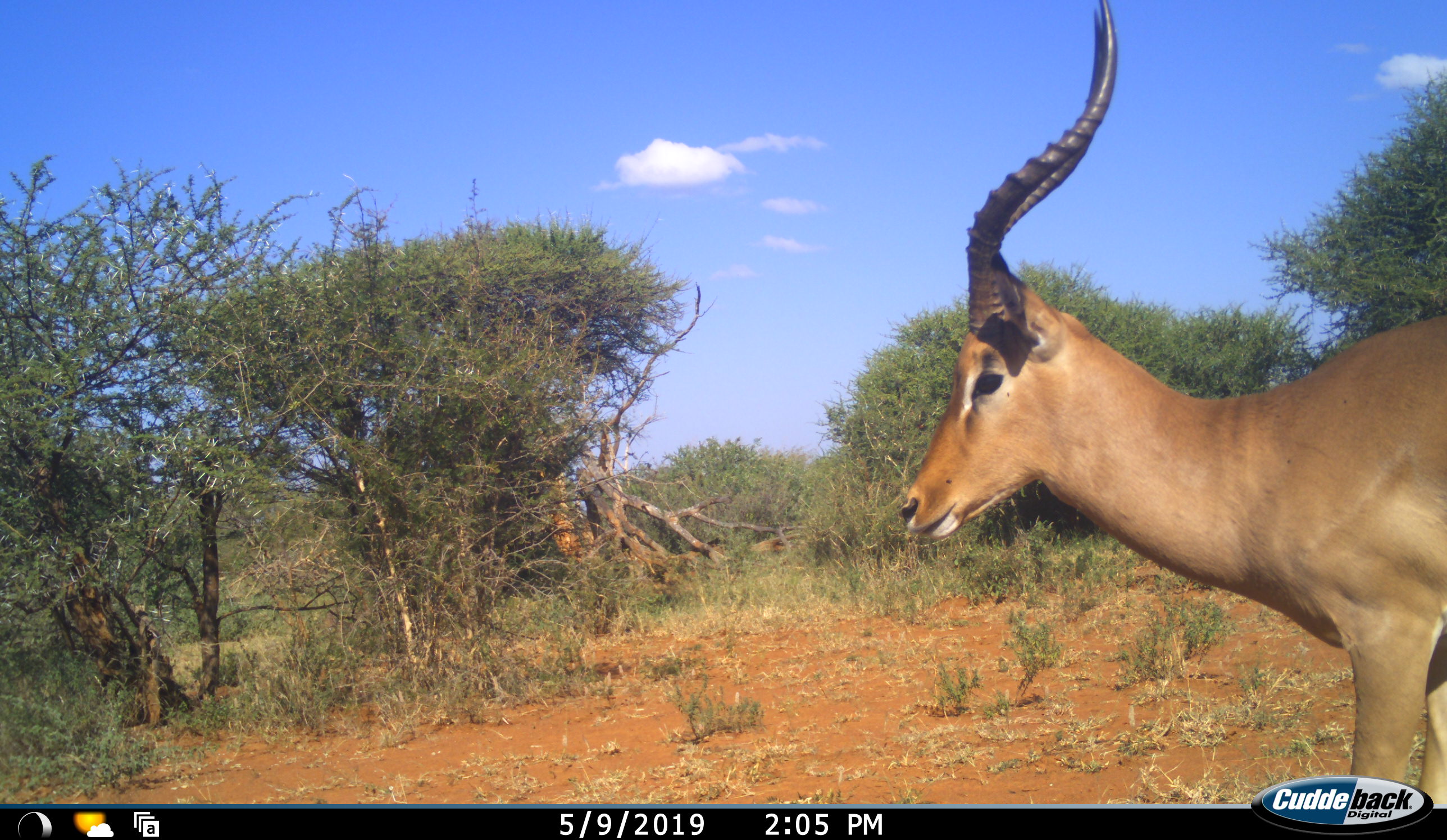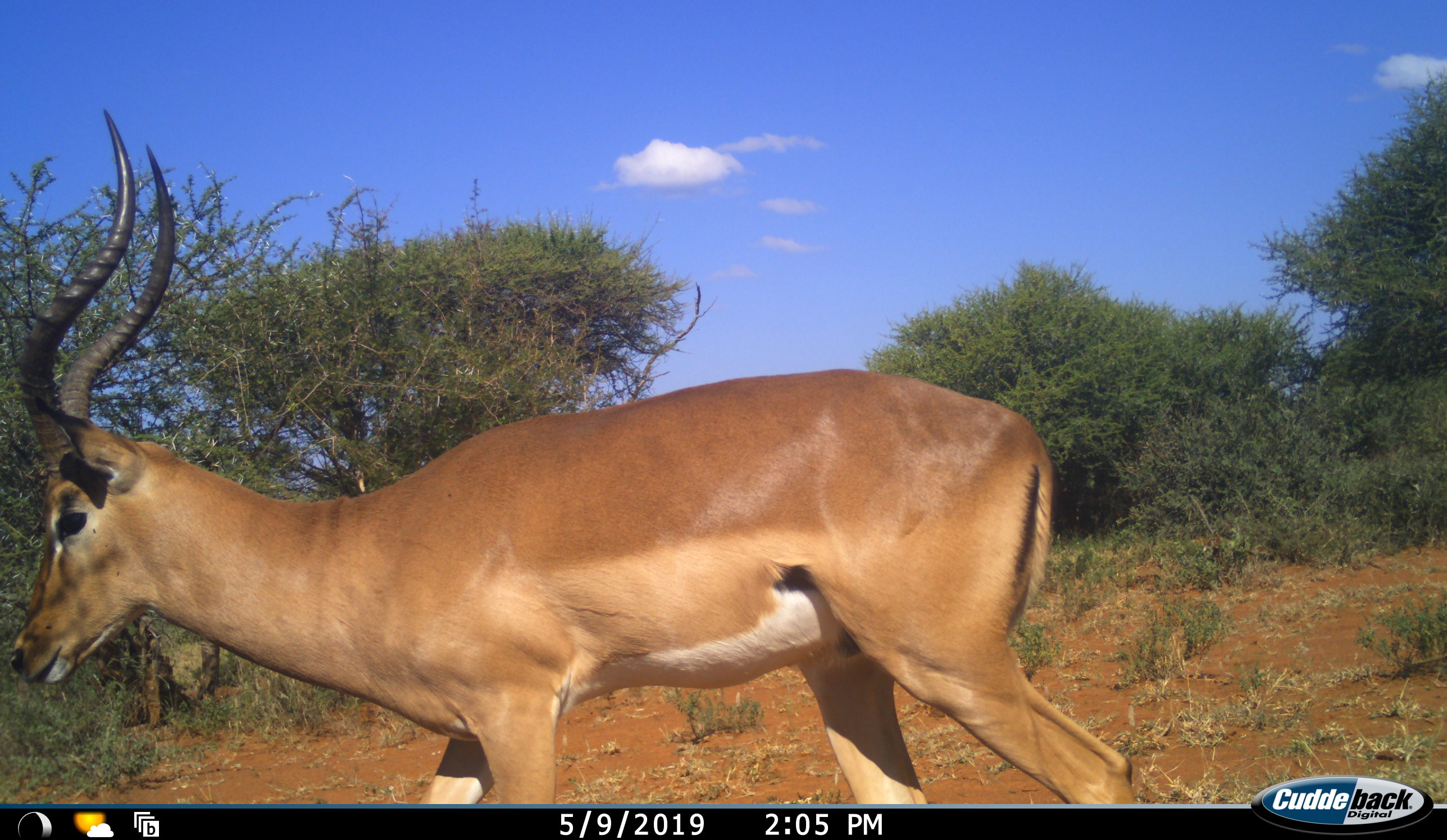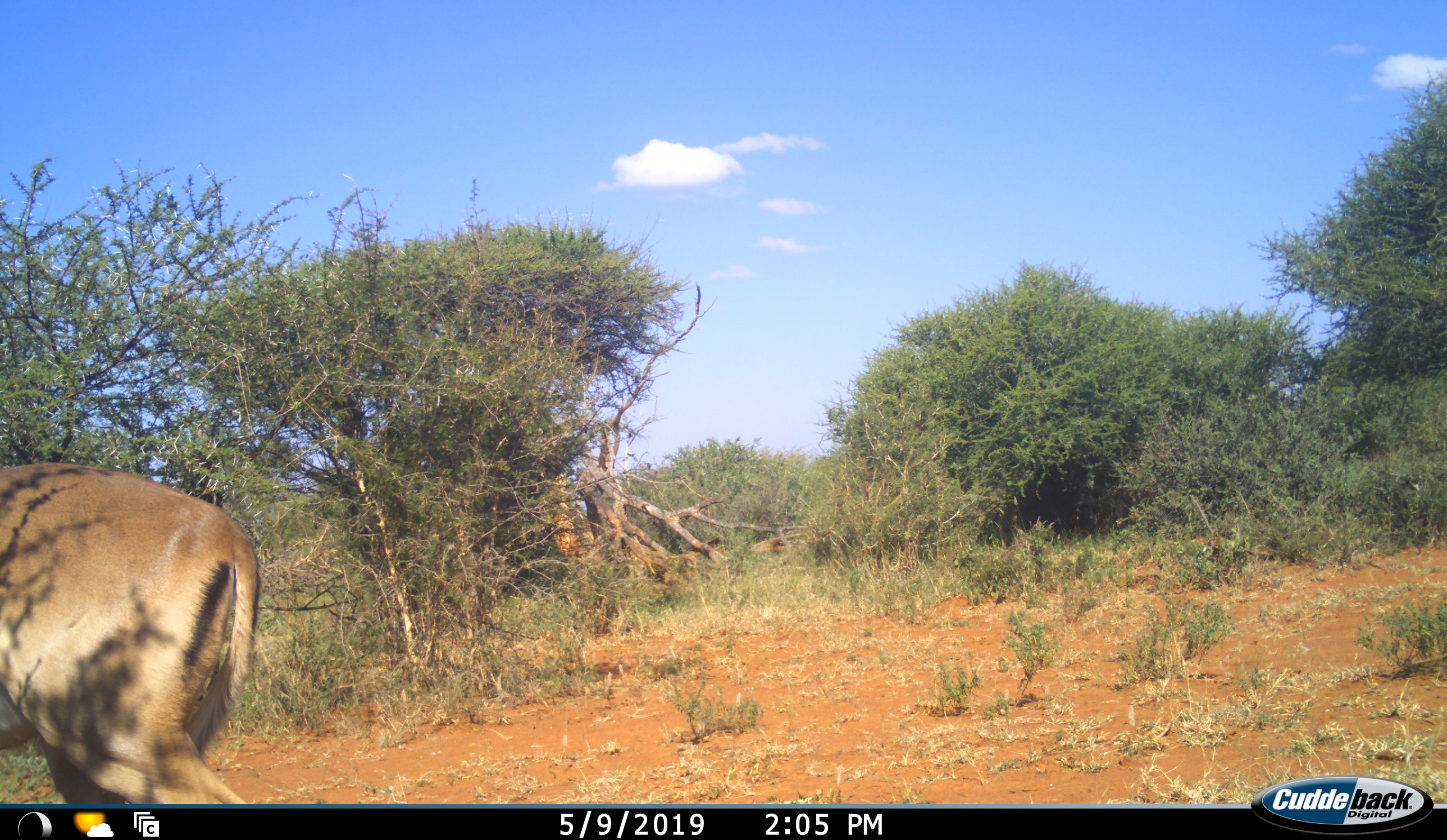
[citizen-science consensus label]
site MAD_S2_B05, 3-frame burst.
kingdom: Animalia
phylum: Chordata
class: Mammalia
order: Artiodactyla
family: Bovidae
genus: Aepyceros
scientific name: Aepyceros melampus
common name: impala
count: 1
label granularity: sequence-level